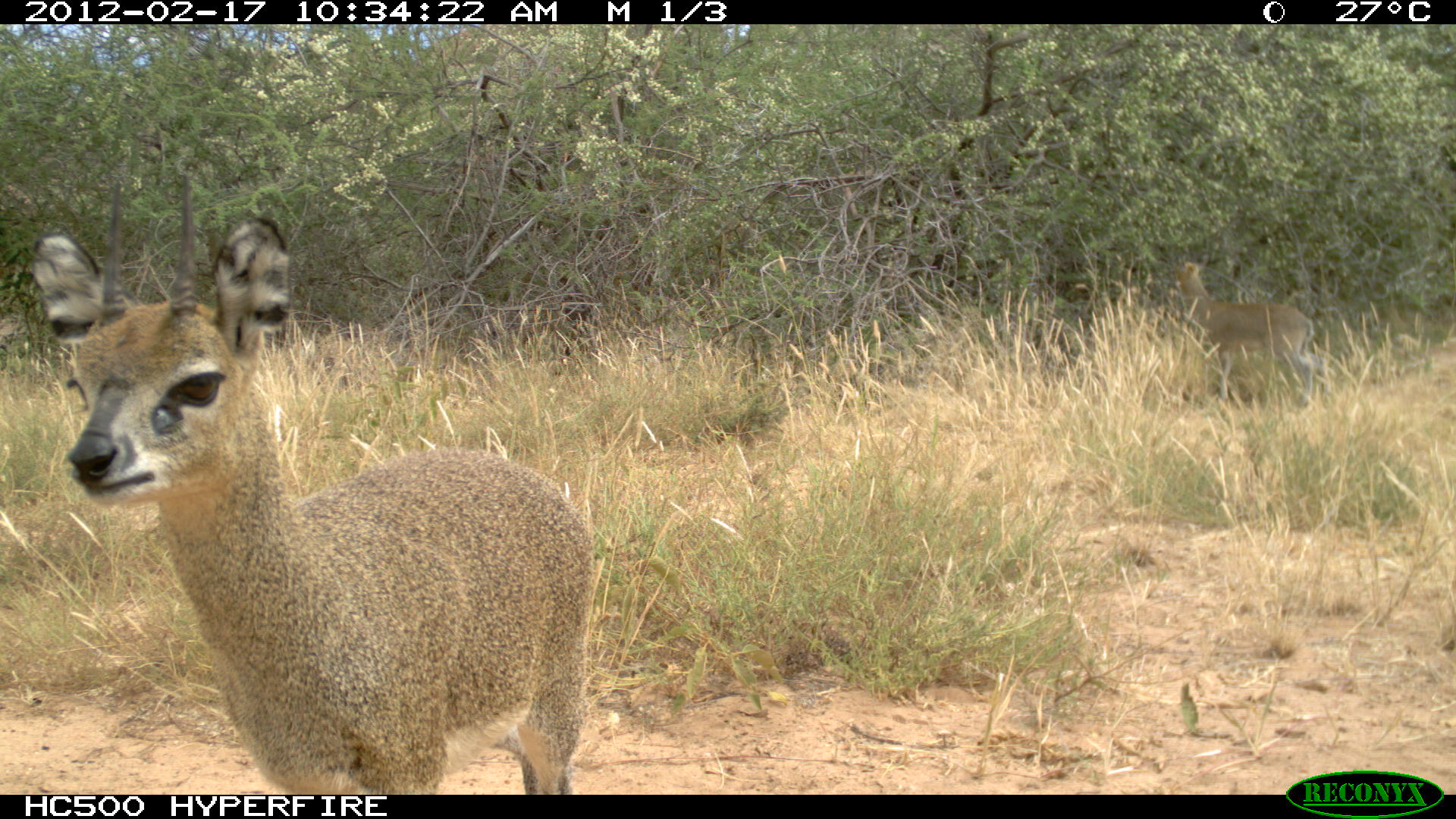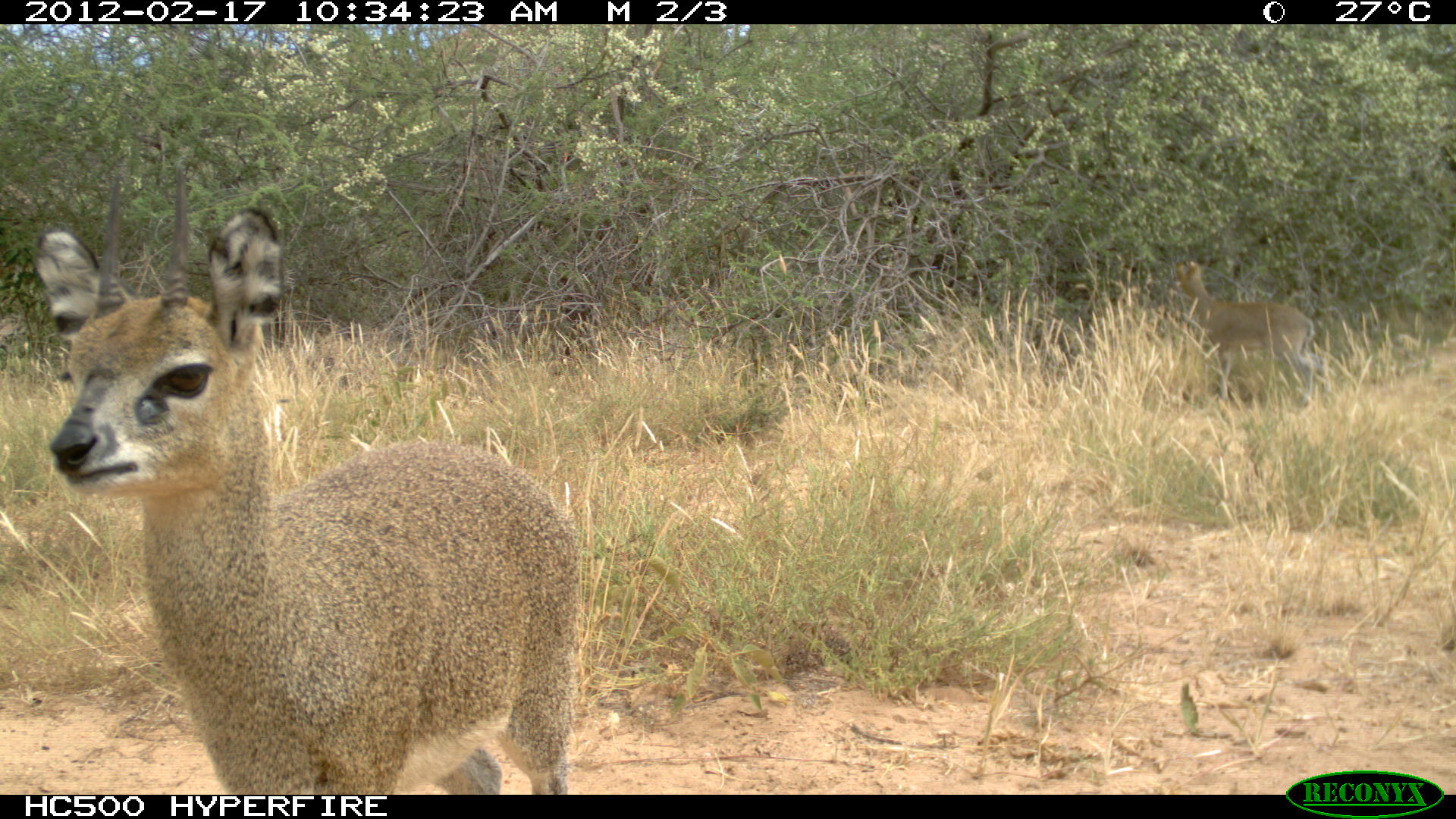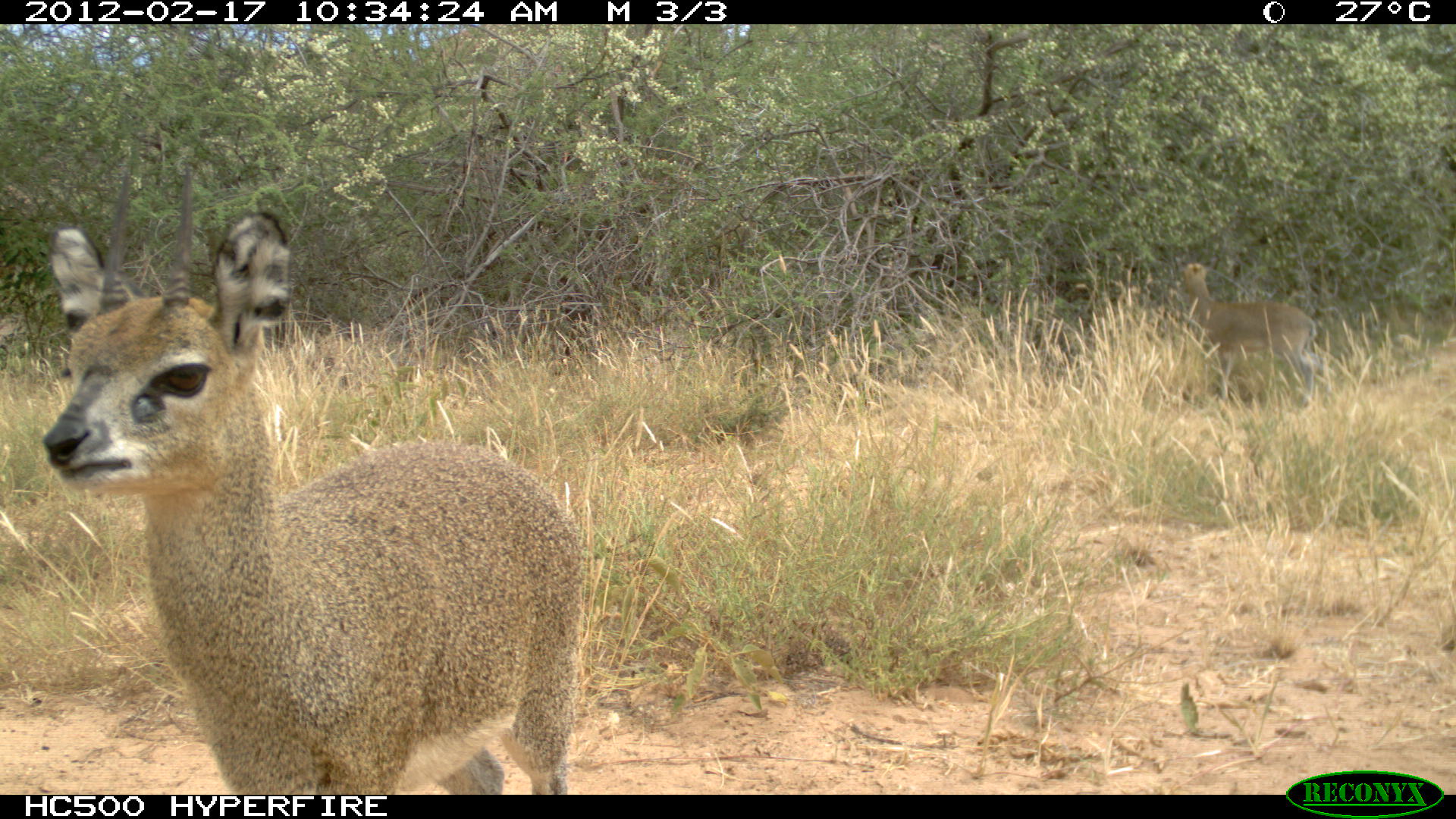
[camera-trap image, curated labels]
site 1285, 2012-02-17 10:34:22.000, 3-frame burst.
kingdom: Animalia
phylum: Chordata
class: Mammalia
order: Artiodactyla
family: Bovidae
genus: Oreotragus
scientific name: Oreotragus oreotragus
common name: klipspringer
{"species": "Oreotragus oreotragus (klipspringer)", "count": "2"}